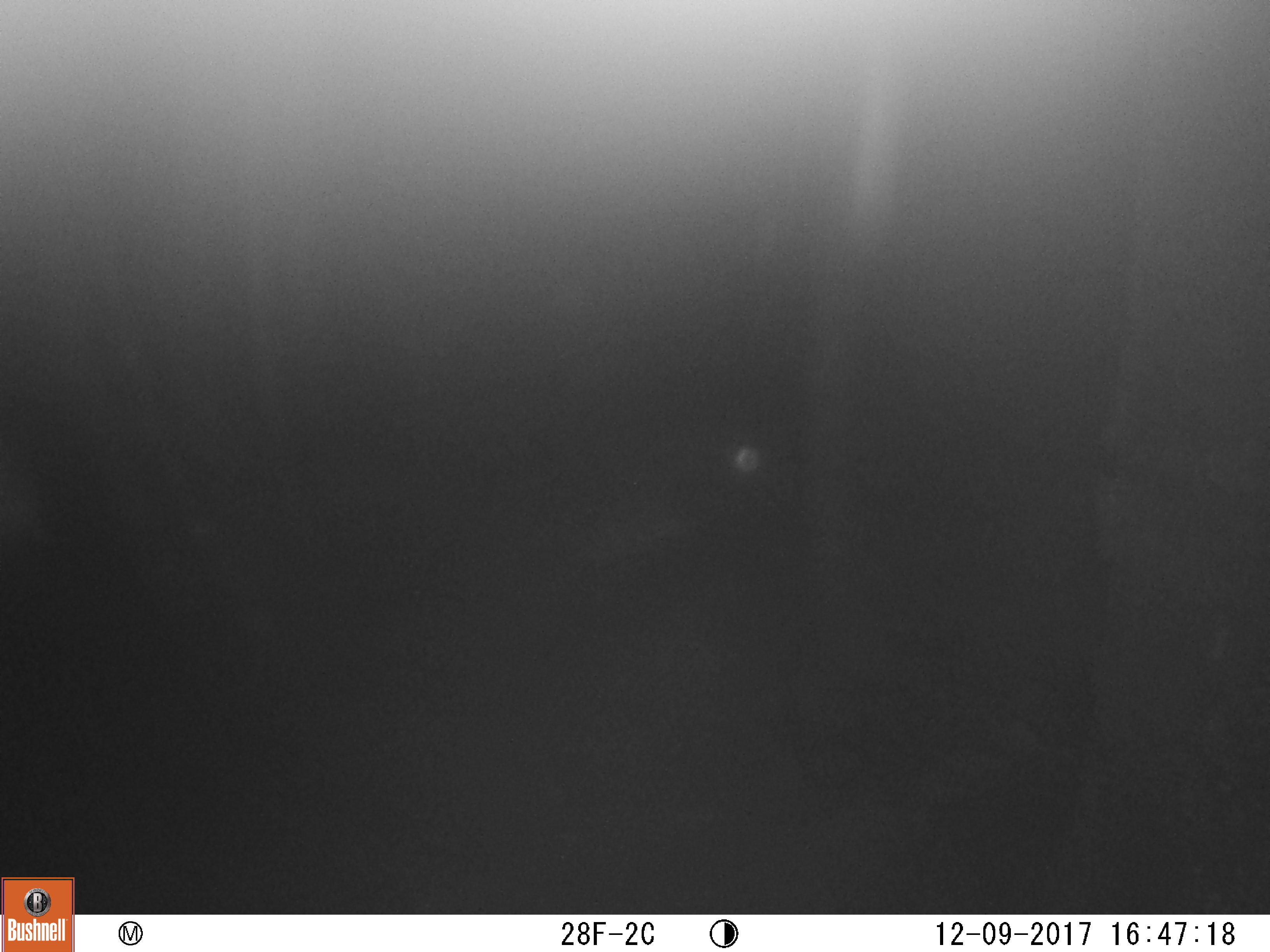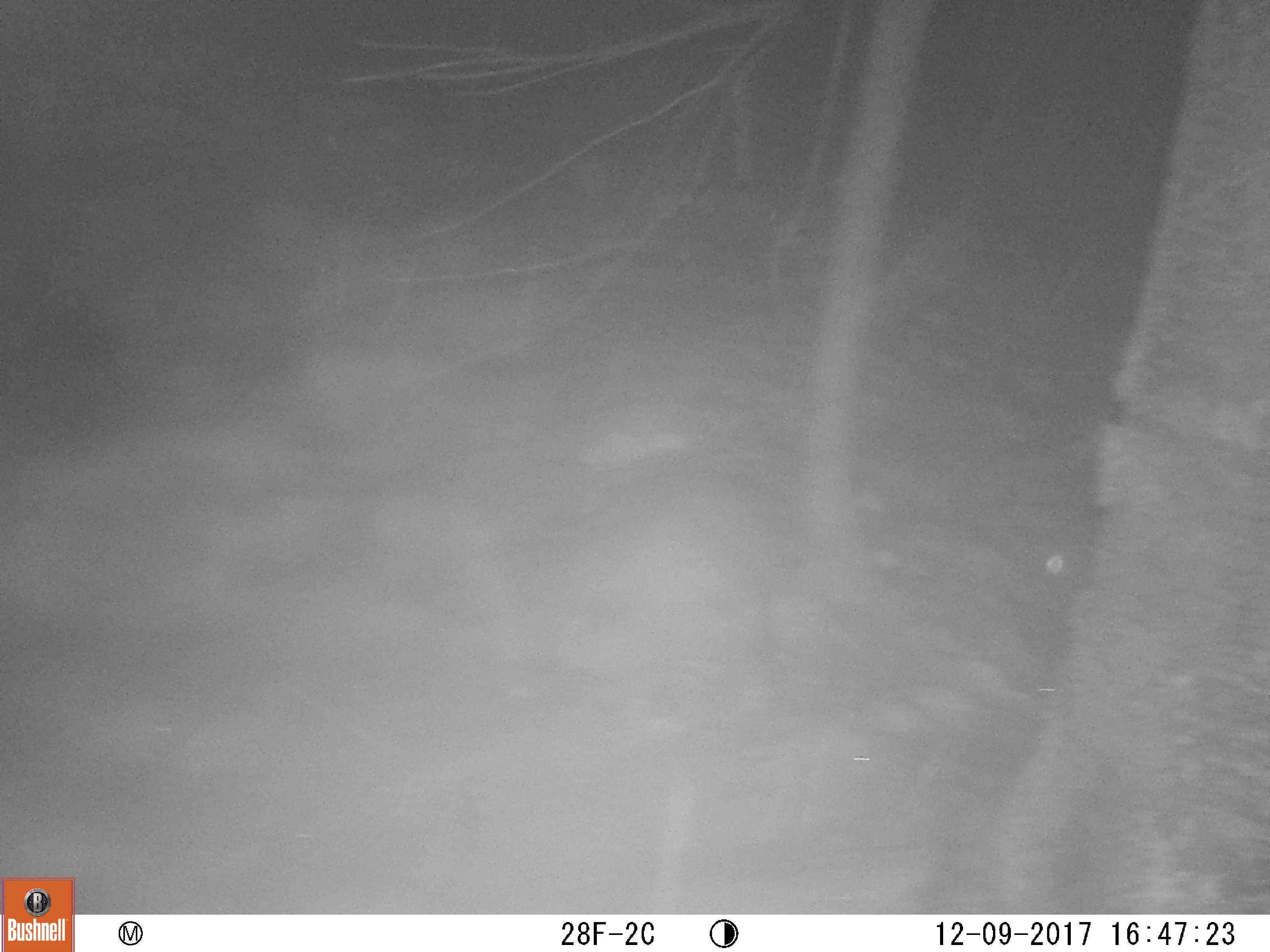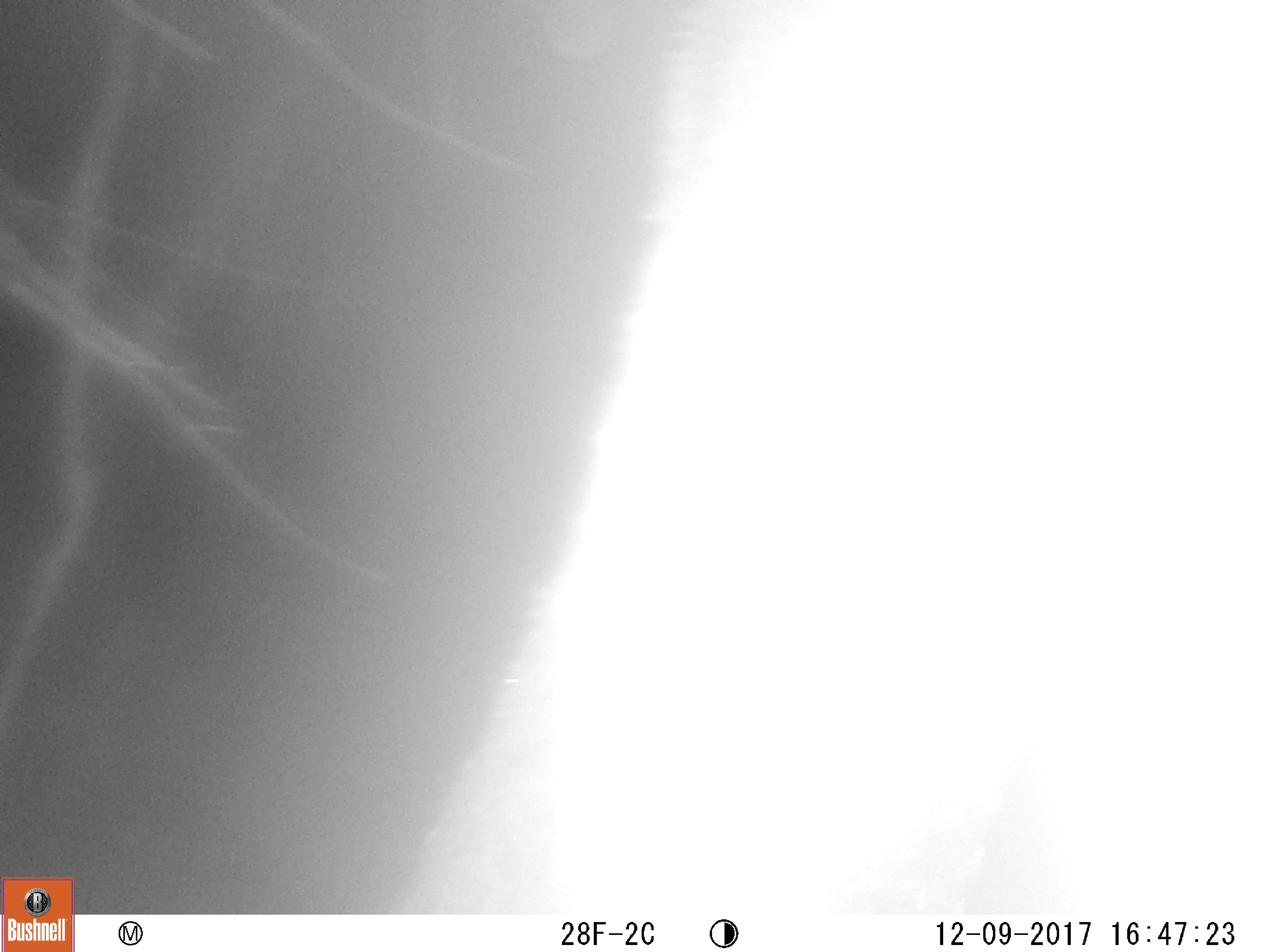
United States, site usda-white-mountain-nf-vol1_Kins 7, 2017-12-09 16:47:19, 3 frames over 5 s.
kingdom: Animalia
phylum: Chordata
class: Mammalia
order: Carnivora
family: Ursidae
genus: Ursus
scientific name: Ursus americanus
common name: black bear